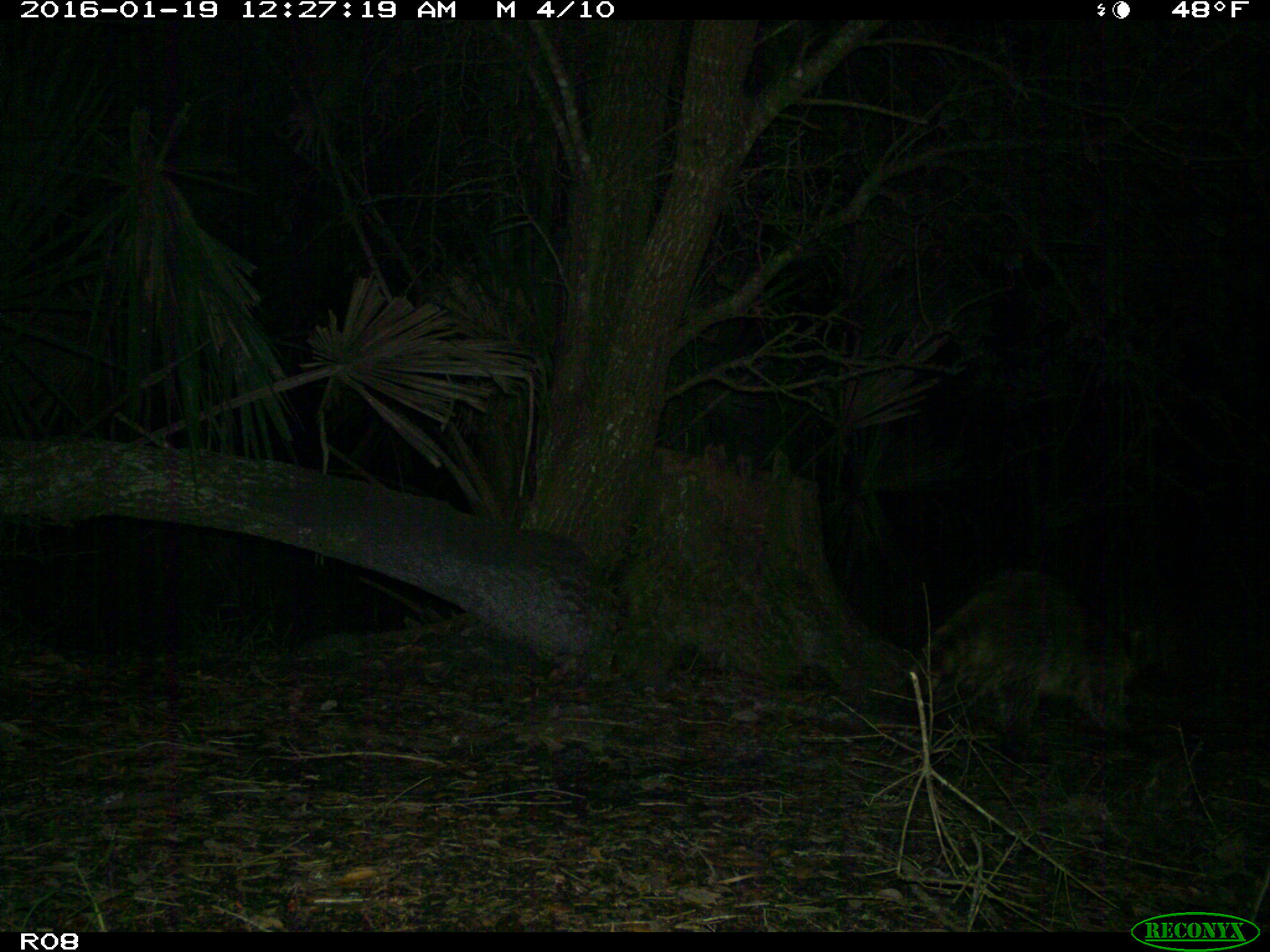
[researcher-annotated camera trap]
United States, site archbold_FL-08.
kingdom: Animalia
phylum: Chordata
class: Mammalia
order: Carnivora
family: Procyonidae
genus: Procyon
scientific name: Procyon lotor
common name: common raccoon